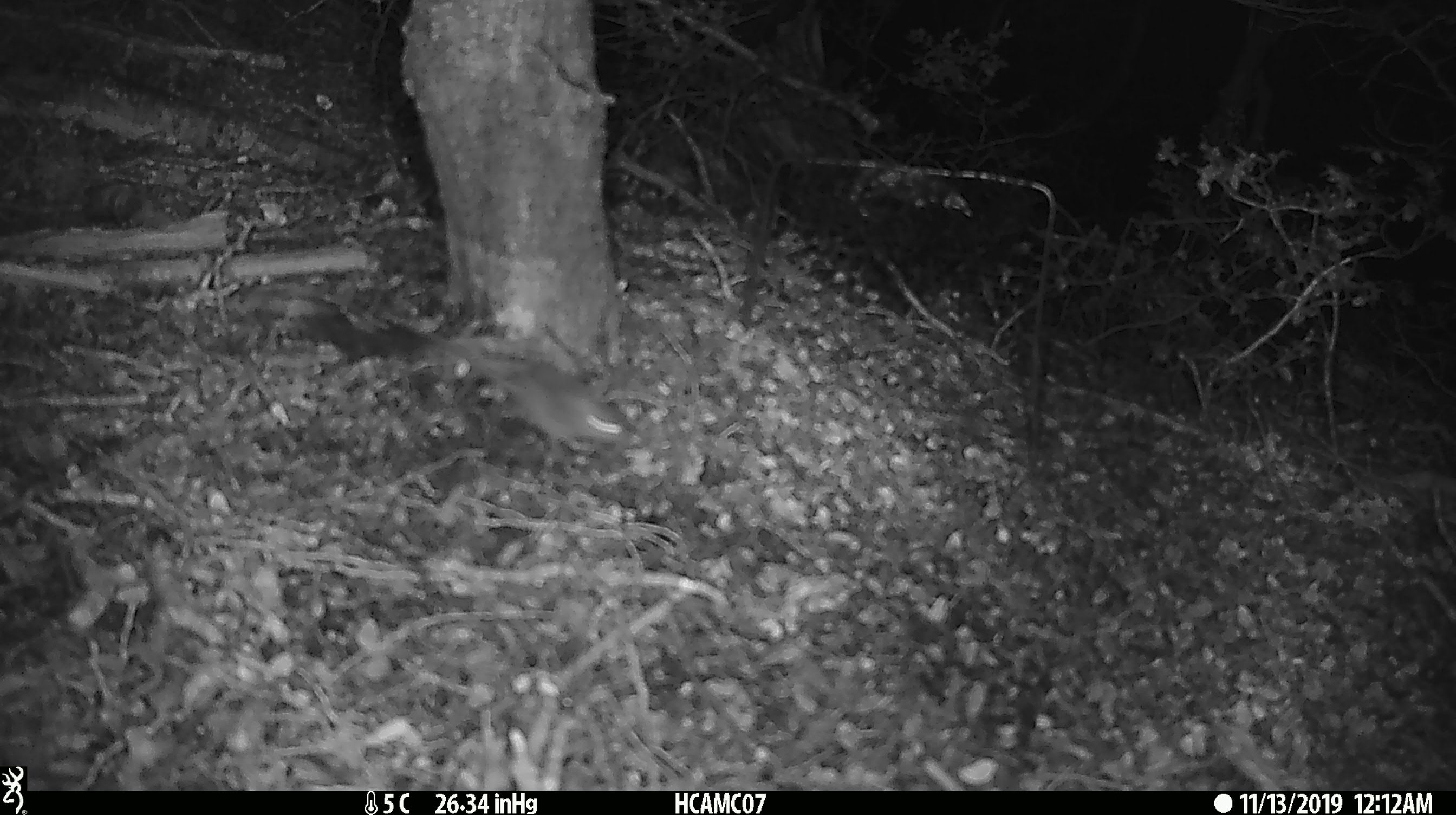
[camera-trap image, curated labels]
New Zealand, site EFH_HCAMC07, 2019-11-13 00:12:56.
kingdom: Animalia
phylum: Chordata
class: Mammalia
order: Rodentia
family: Muridae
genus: Mus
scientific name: Mus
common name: mouse